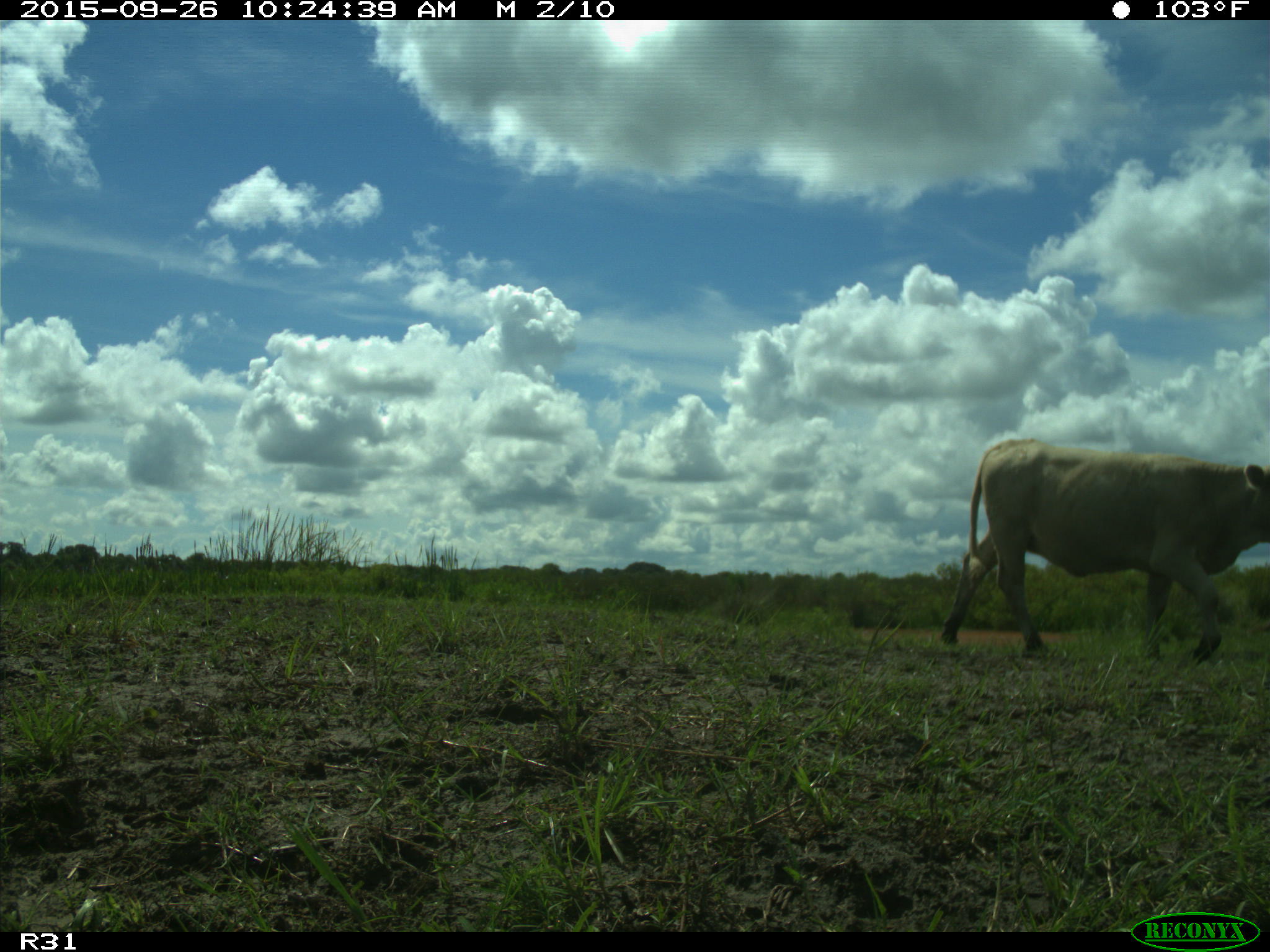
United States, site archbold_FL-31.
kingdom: Animalia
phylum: Chordata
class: Mammalia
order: Artiodactyla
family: Bovidae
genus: Bos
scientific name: Bos taurus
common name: domestic cow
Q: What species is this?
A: Bos taurus (domestic cow).